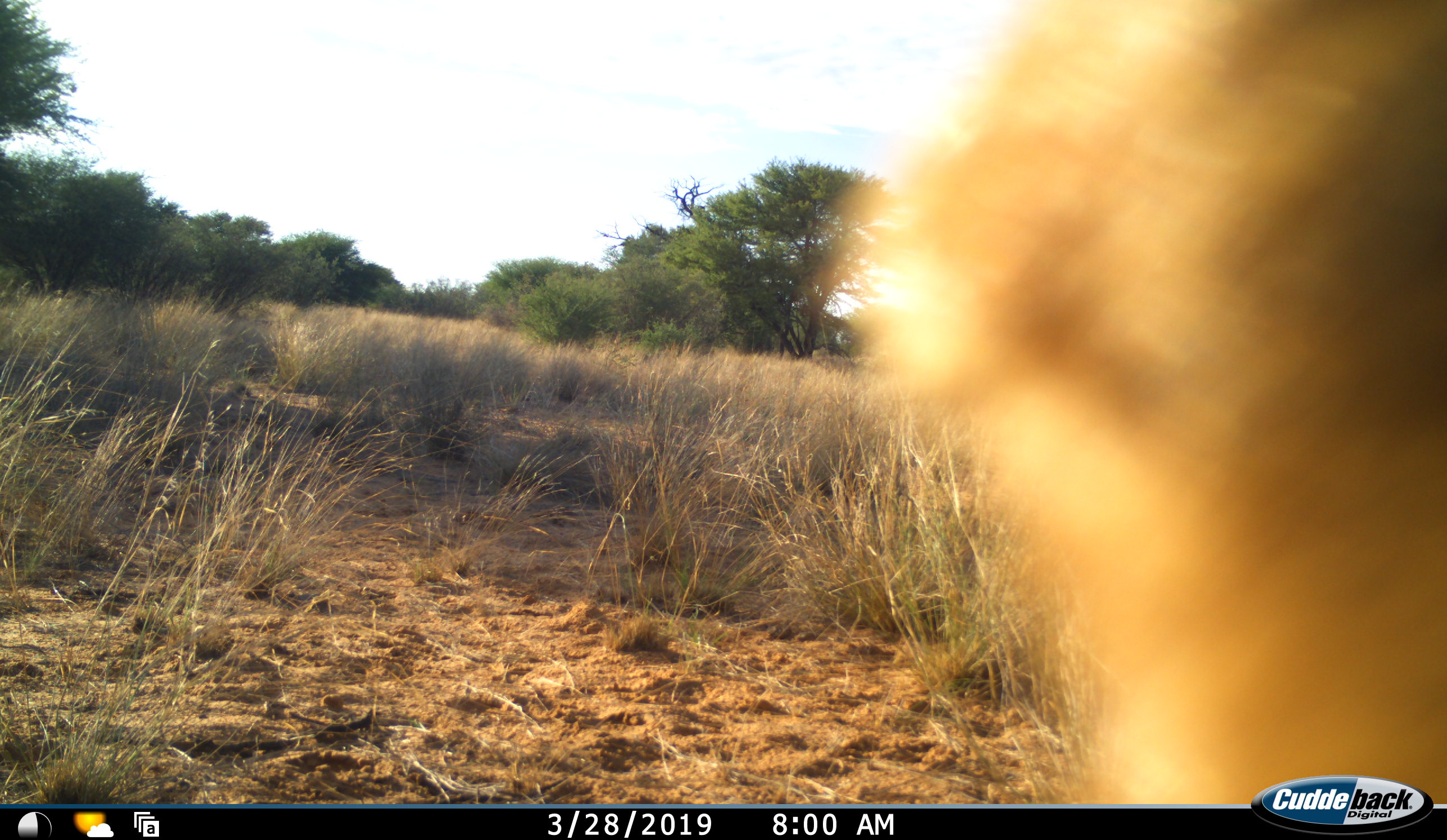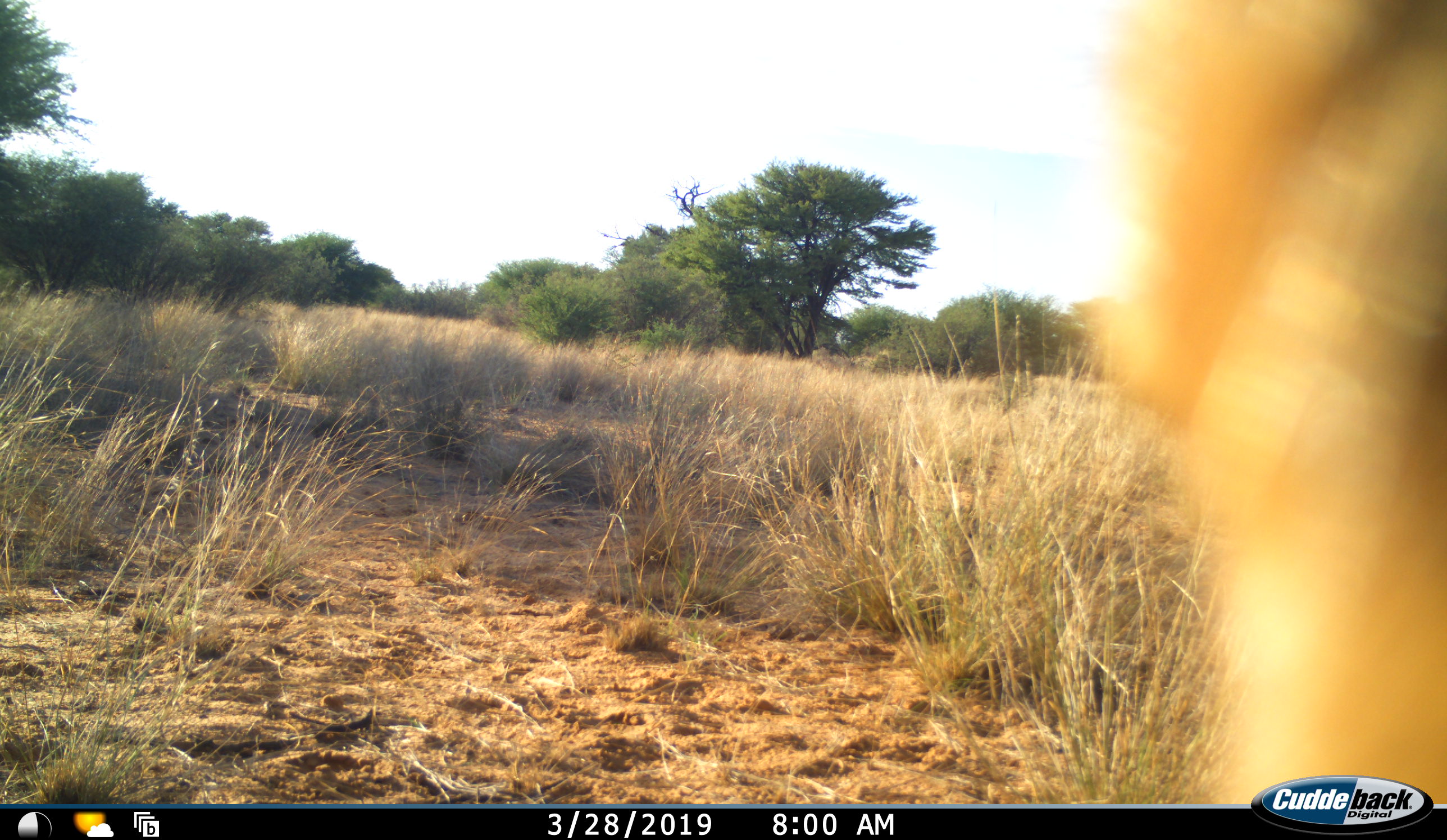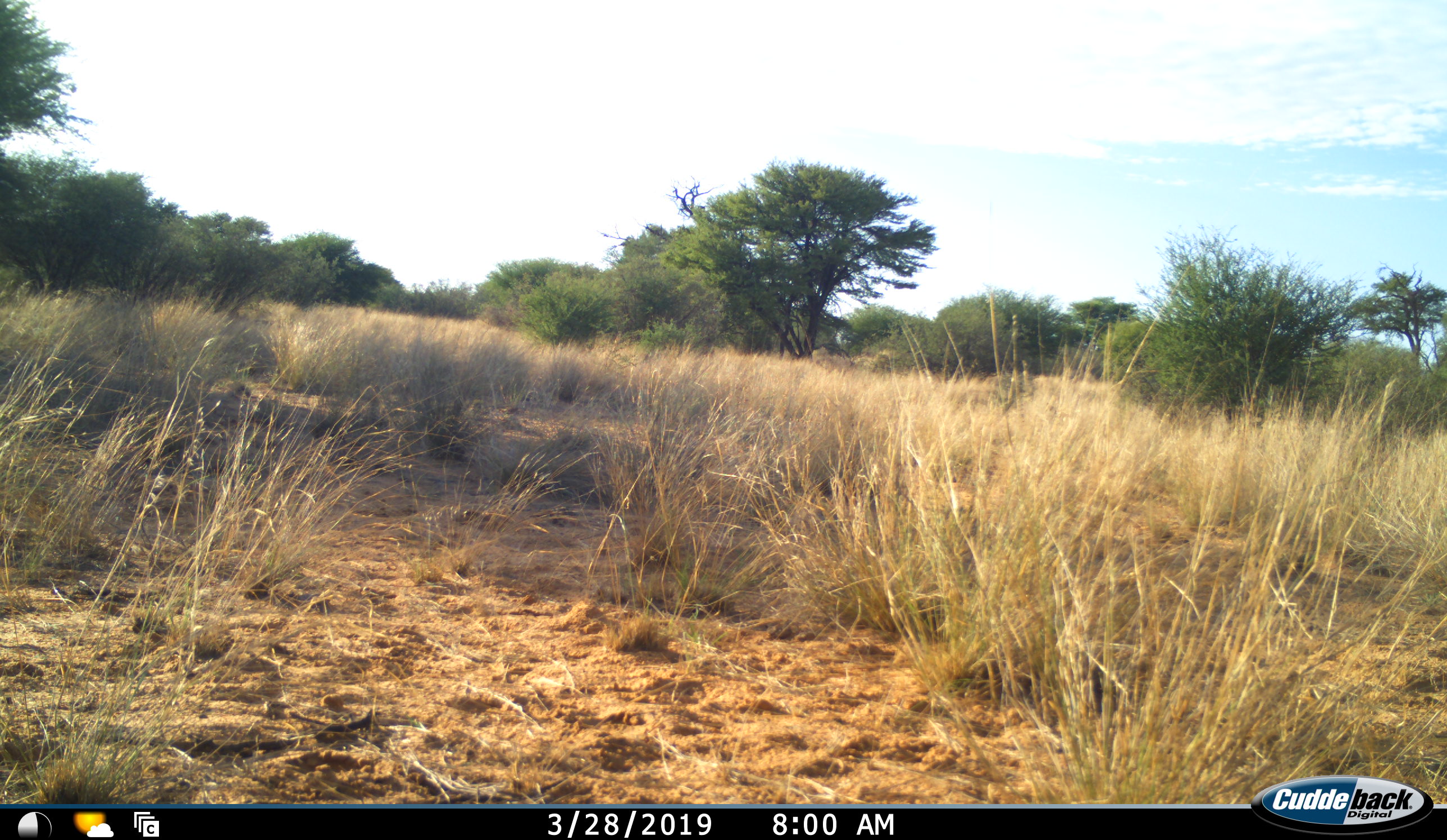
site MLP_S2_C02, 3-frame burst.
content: unidentified animal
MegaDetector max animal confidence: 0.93